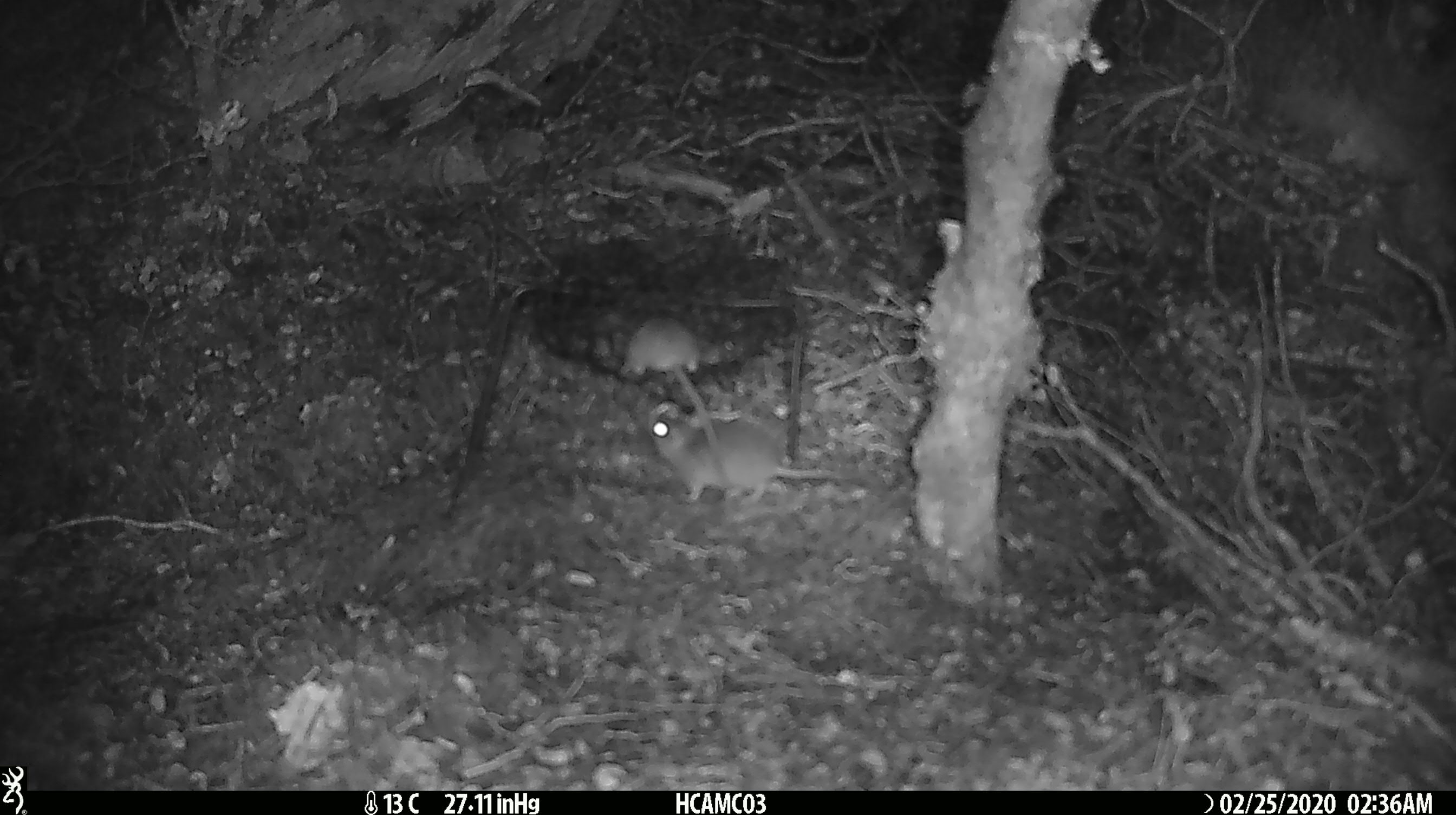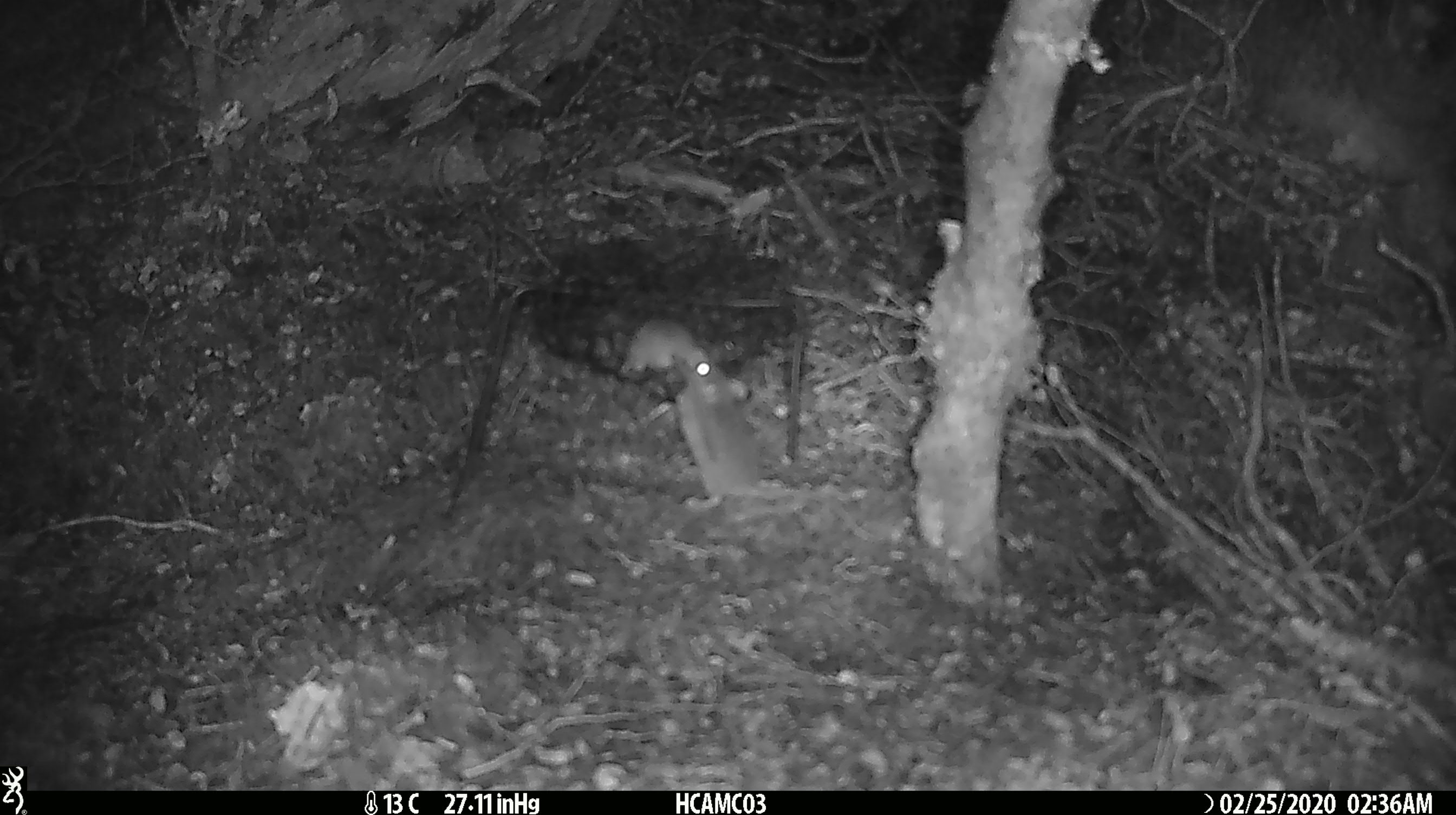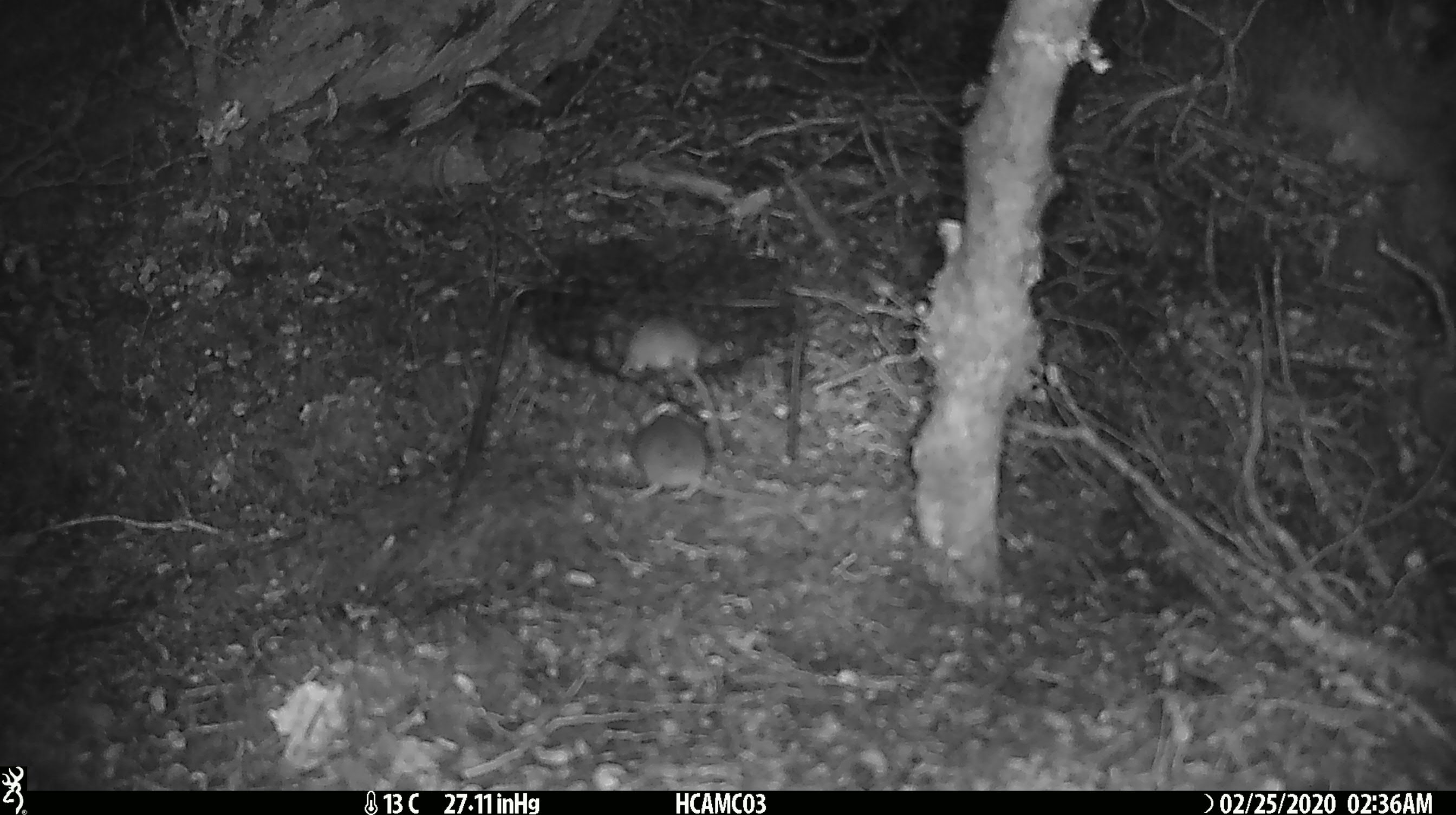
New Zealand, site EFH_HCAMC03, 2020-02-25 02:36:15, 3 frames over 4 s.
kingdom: Animalia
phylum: Chordata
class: Mammalia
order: Rodentia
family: Muridae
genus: Mus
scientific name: Mus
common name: mouse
Mouse (Mus).